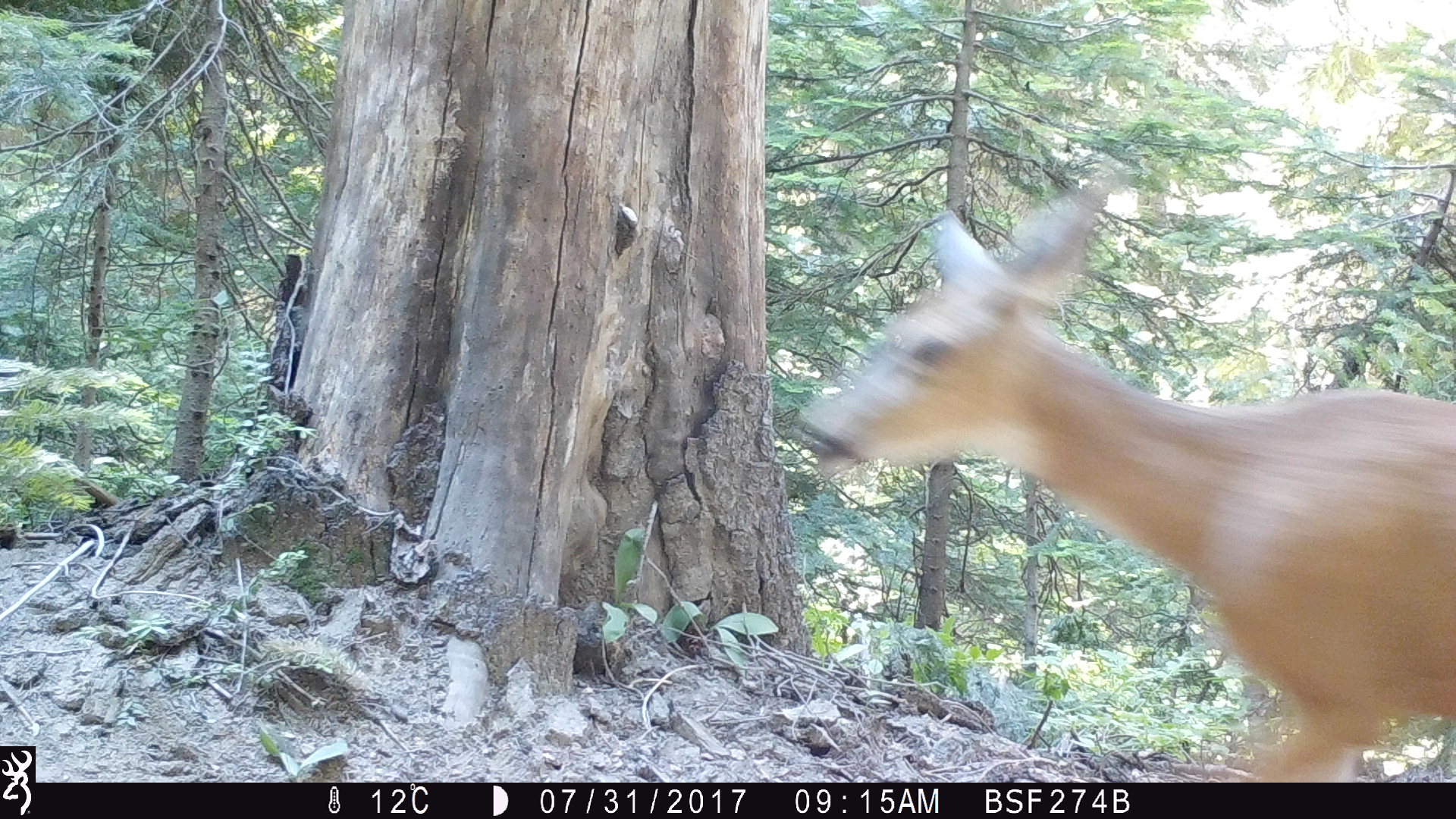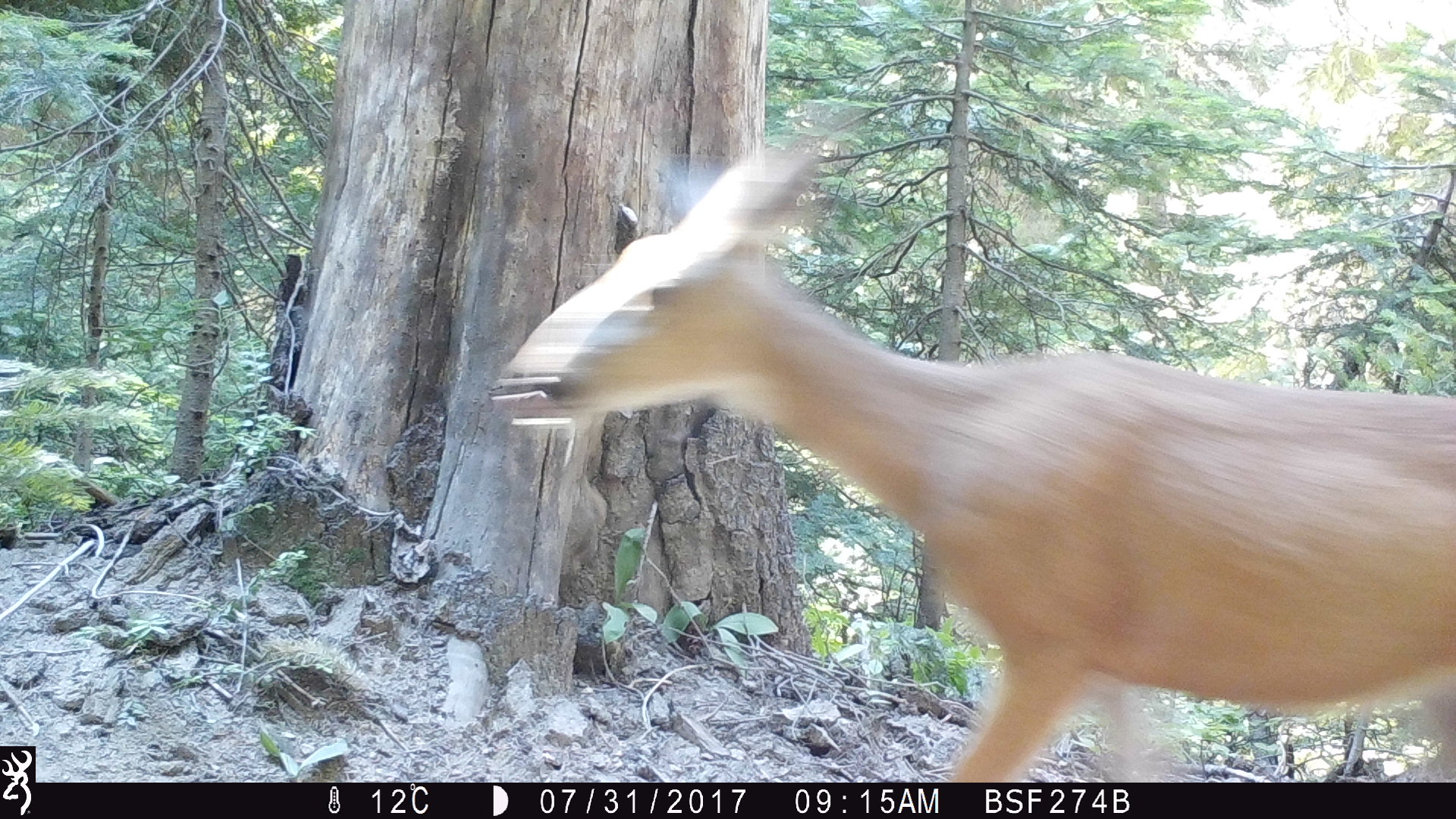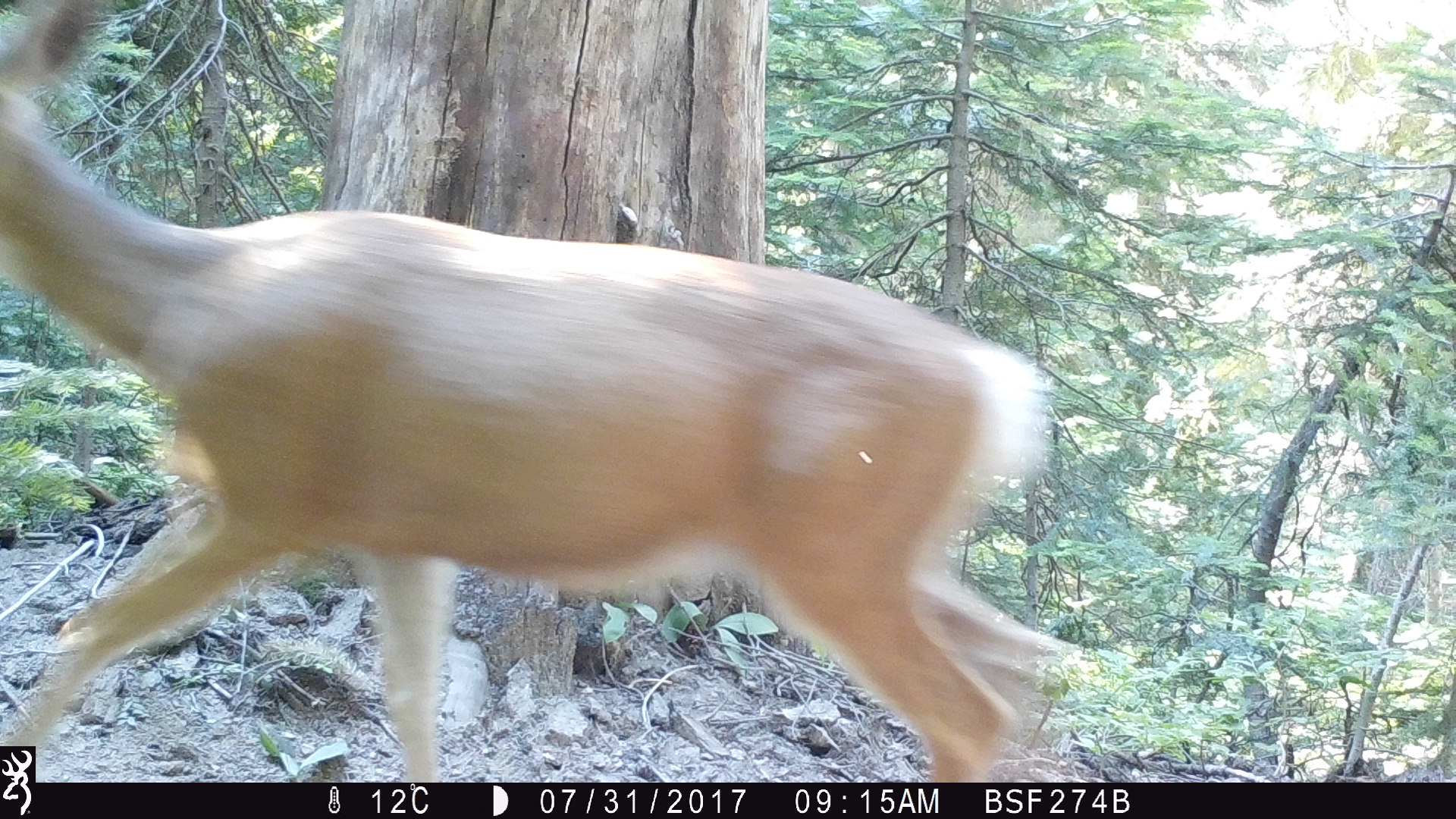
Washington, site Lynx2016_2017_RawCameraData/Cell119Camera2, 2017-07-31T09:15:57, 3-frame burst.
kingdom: Animalia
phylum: Chordata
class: Mammalia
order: Artiodactyla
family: Cervidae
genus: Odocoileus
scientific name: Odocoileus hemionus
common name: mule deer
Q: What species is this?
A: Odocoileus hemionus (mule deer).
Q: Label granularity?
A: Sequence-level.